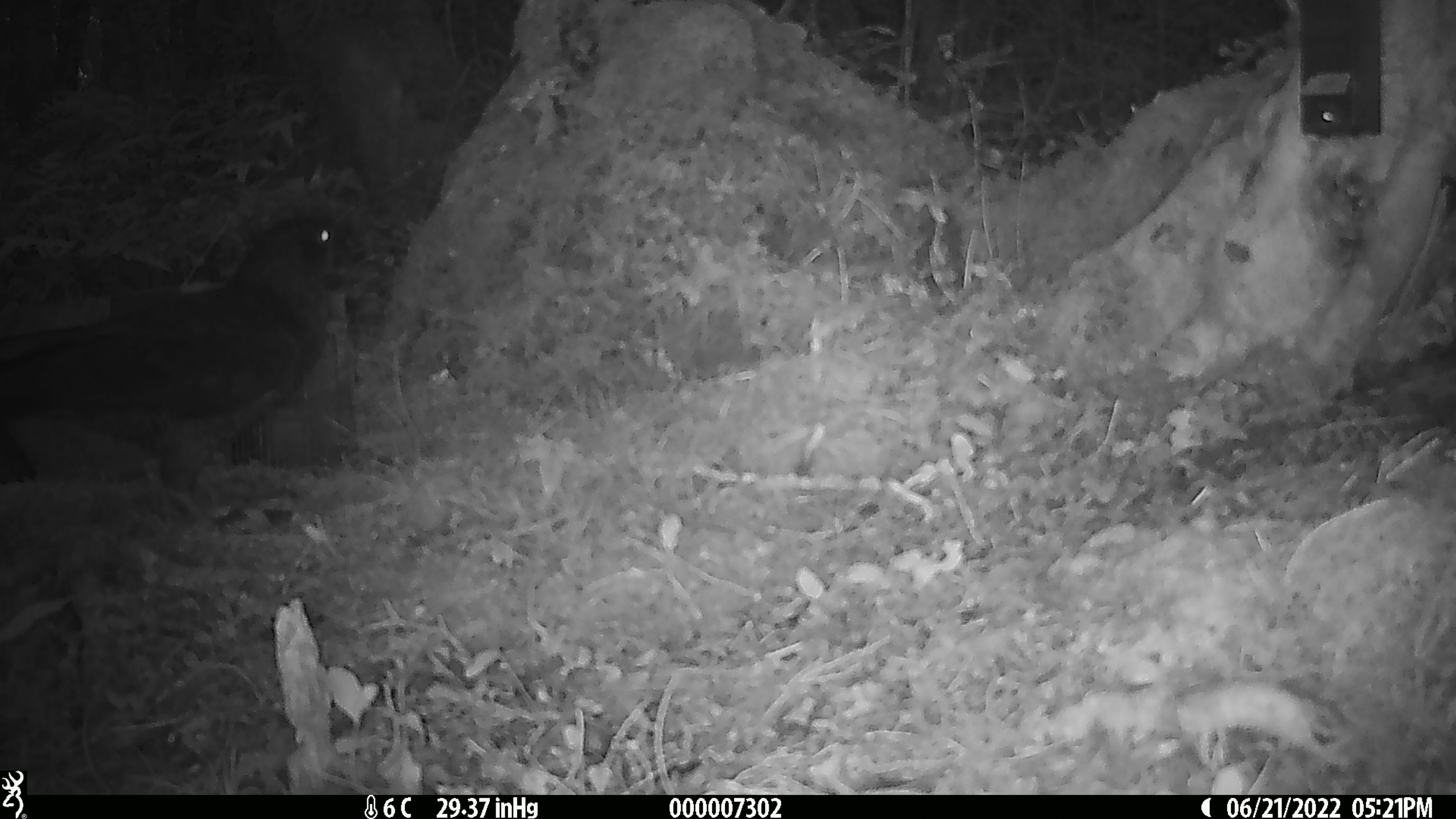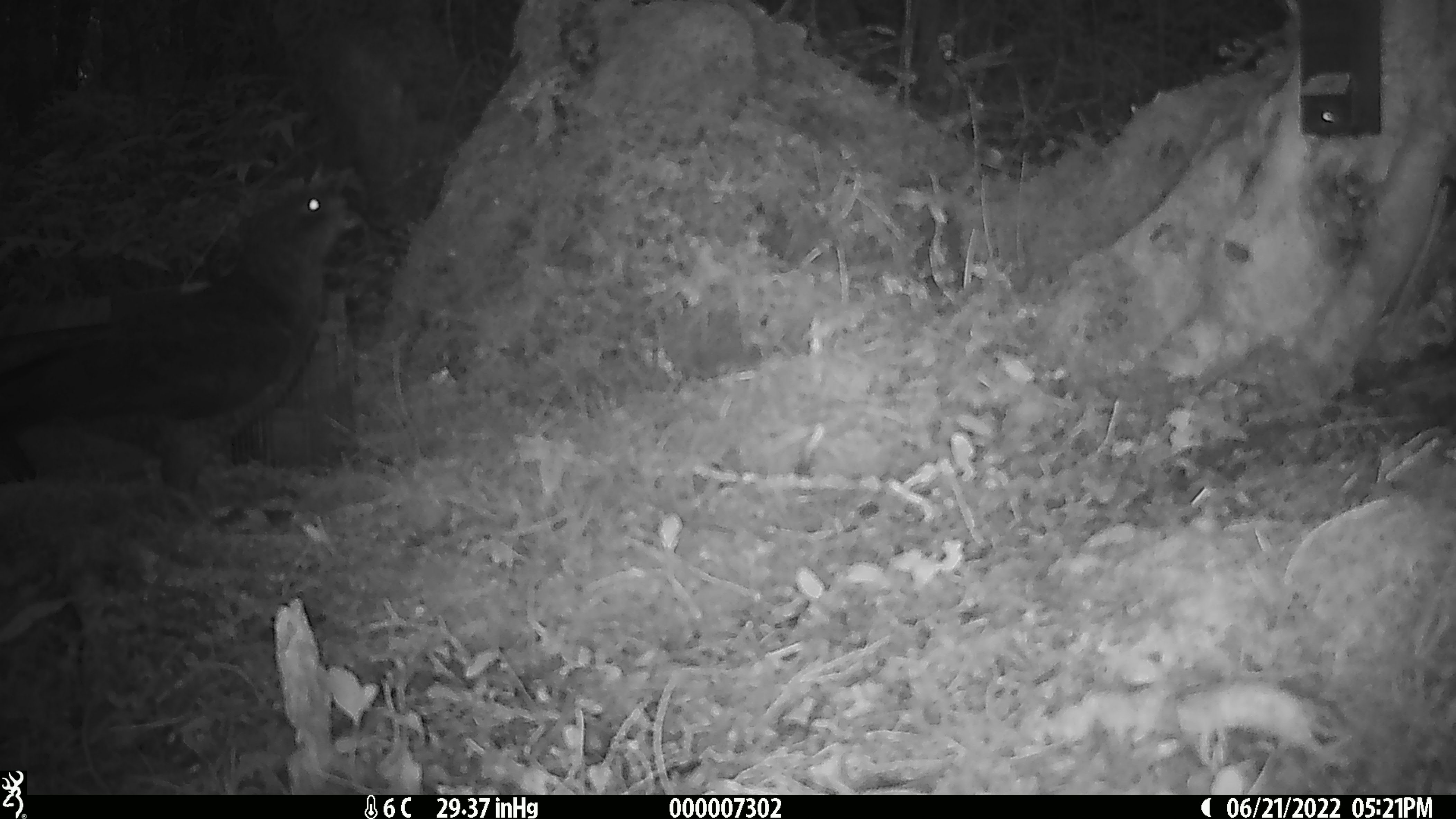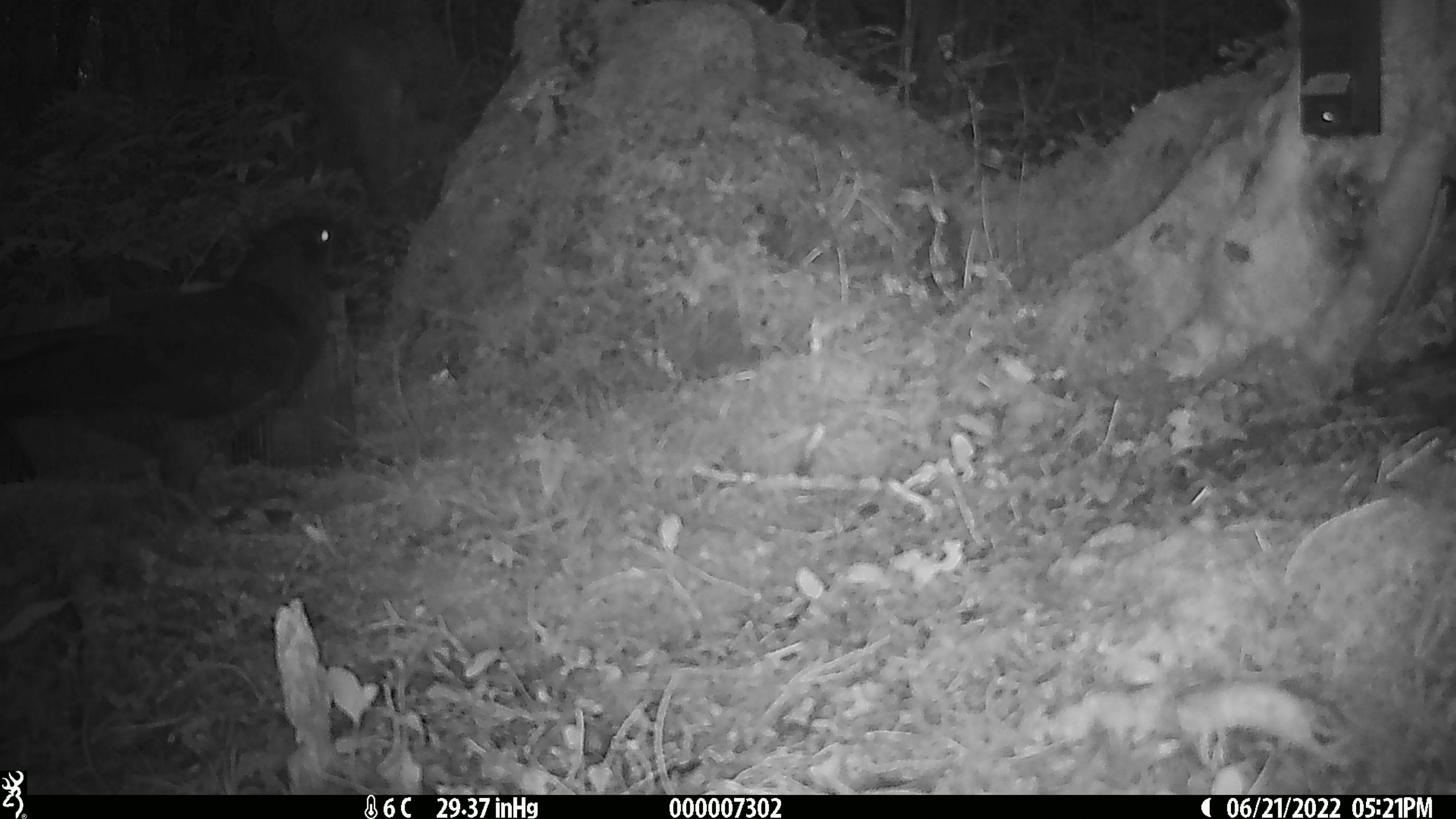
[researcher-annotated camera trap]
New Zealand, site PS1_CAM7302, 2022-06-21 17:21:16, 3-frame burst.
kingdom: Animalia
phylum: Chordata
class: Aves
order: Psittaciformes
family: Strigopidae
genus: Nestor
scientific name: Nestor notabilis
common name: kea